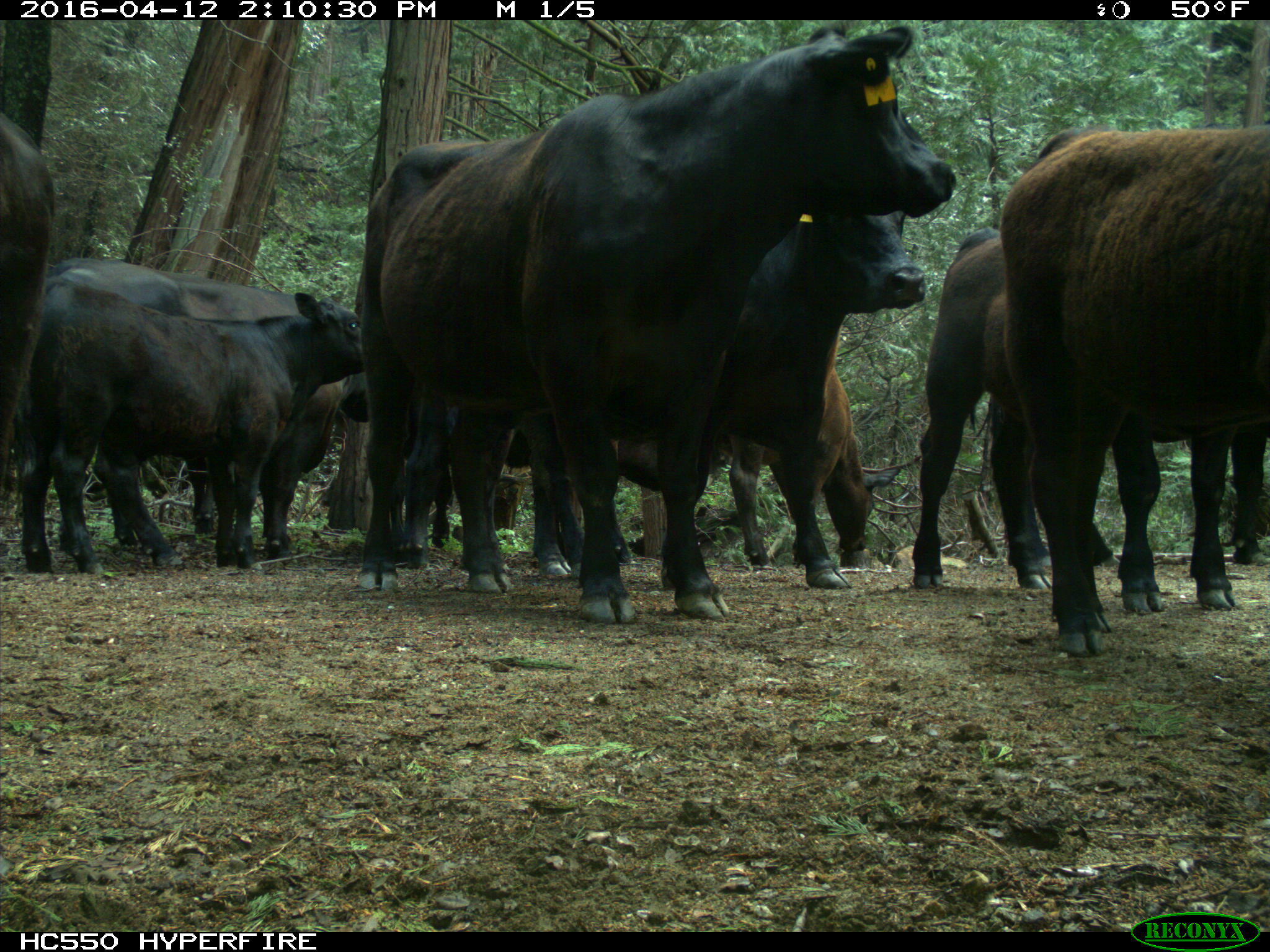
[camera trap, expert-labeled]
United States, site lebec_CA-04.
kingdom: Animalia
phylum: Chordata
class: Mammalia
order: Artiodactyla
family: Bovidae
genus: Bos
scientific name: Bos taurus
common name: domestic cow